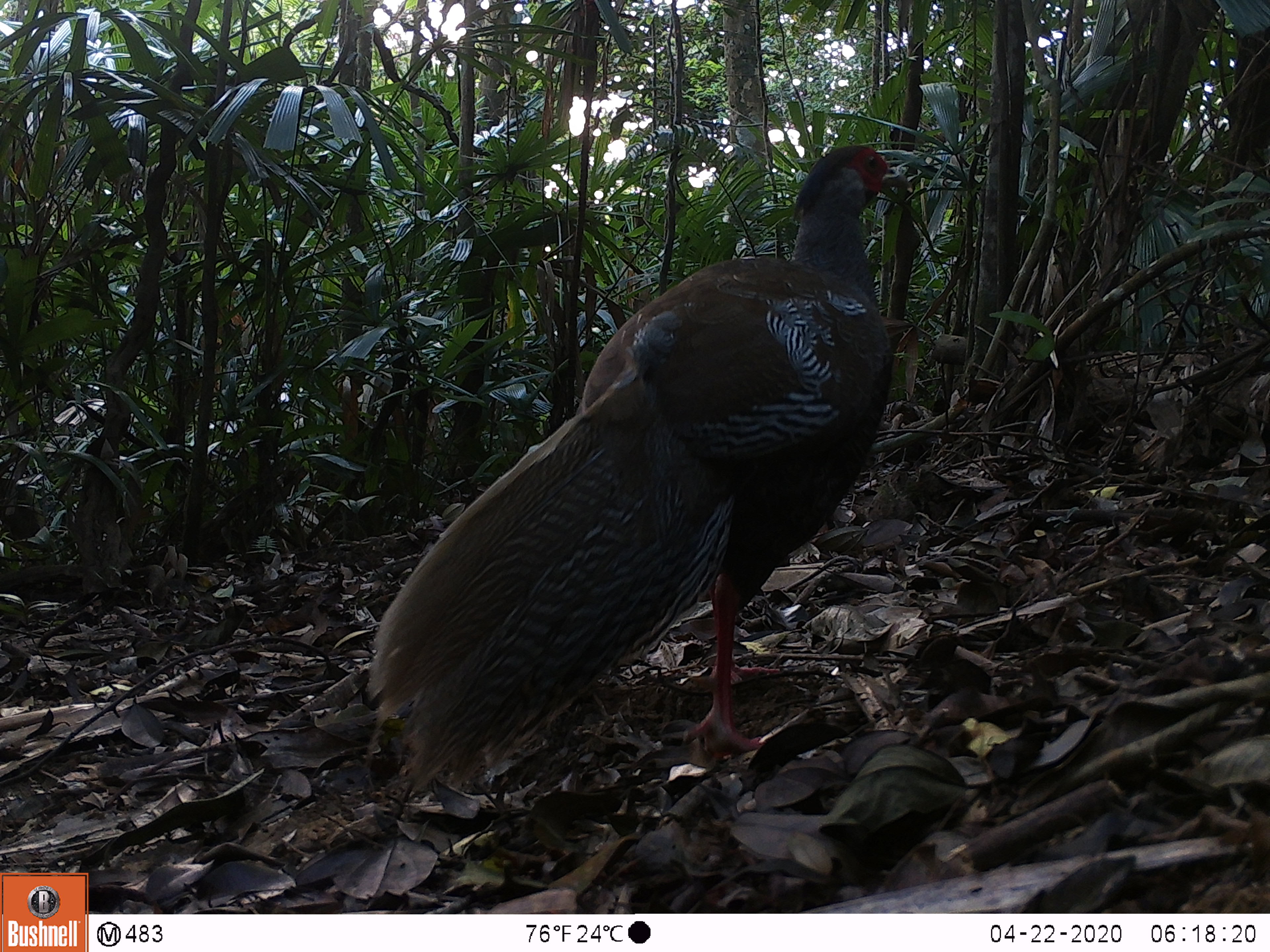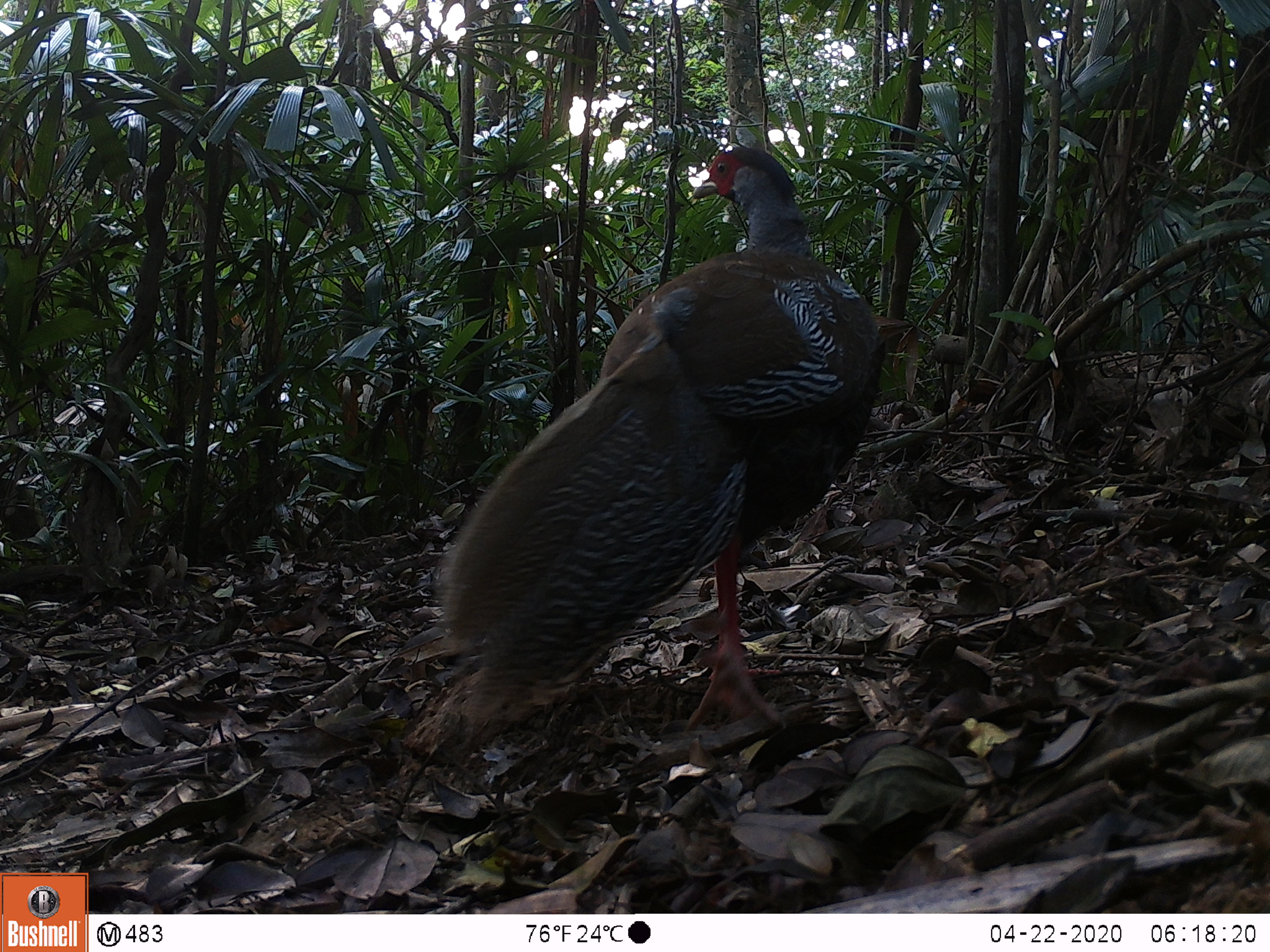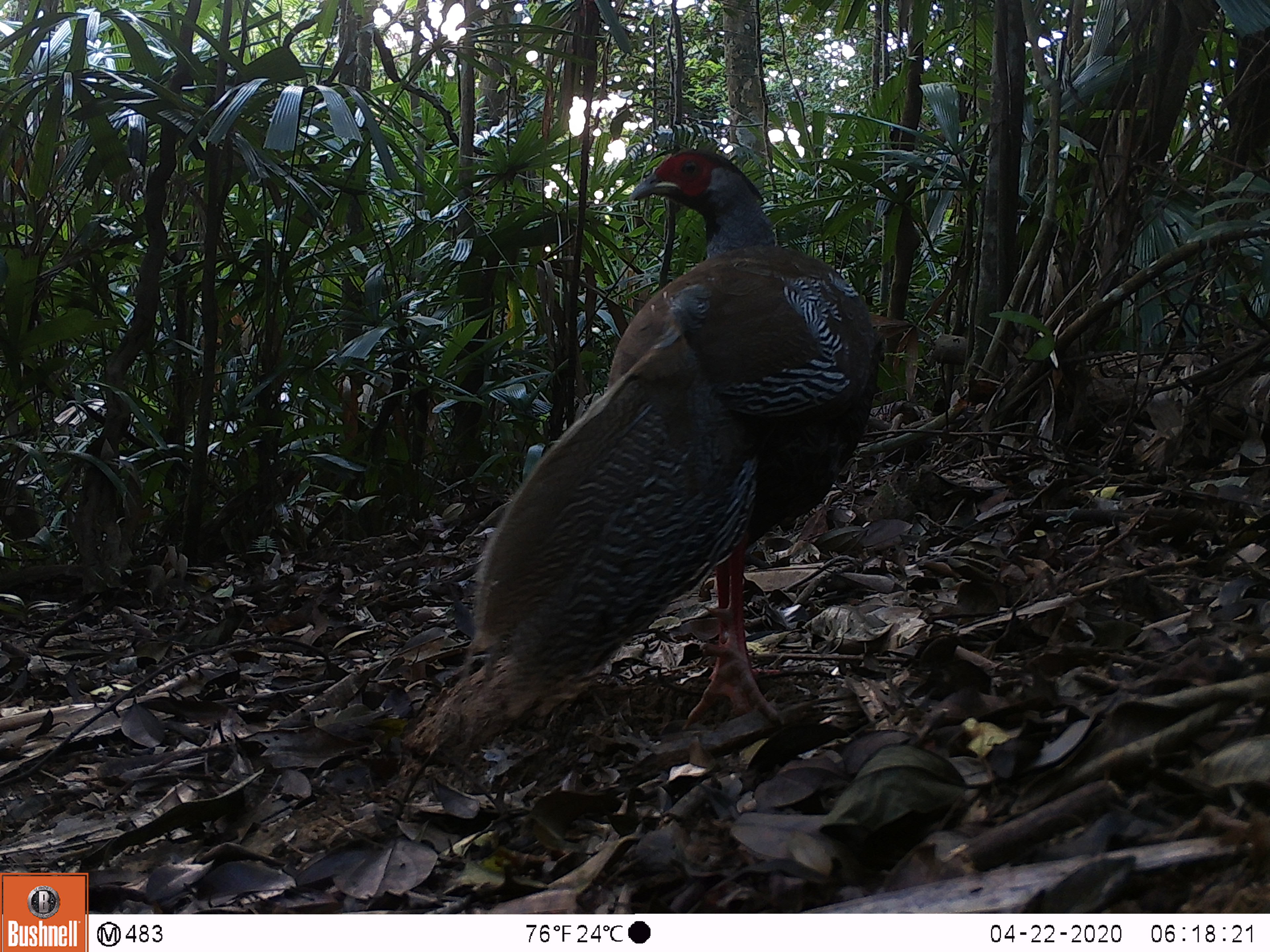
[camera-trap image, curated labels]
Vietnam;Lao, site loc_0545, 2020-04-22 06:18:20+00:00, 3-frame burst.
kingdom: Animalia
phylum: Chordata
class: Aves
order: Galliformes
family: Phasianidae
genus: Lophura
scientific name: Lophura nycthemera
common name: silver pheasant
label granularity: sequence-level